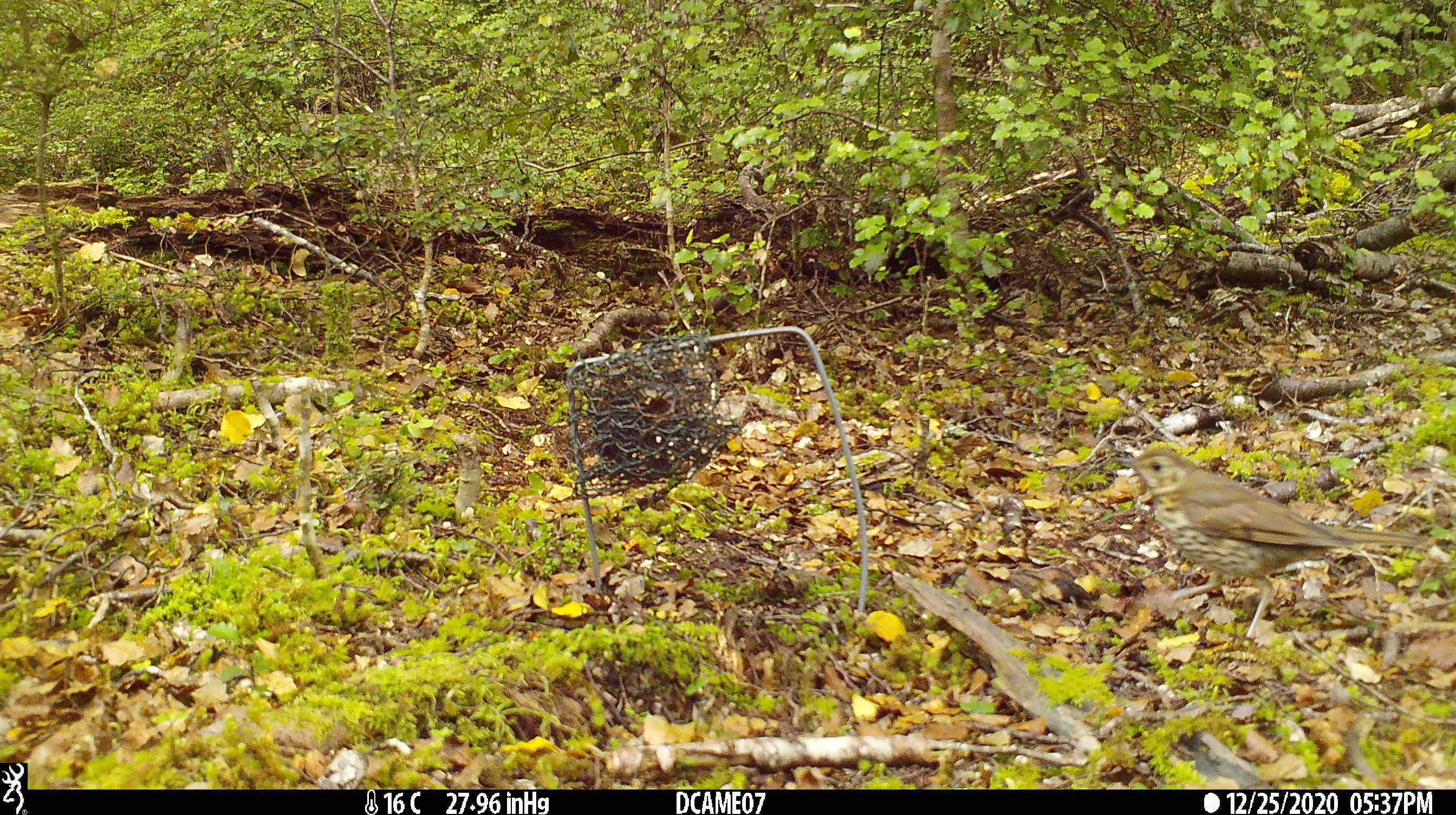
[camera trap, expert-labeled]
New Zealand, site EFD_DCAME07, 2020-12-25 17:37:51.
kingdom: Animalia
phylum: Chordata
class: Aves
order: Passeriformes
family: Turdidae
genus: Turdus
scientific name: Turdus philomelos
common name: song thrush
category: thrush